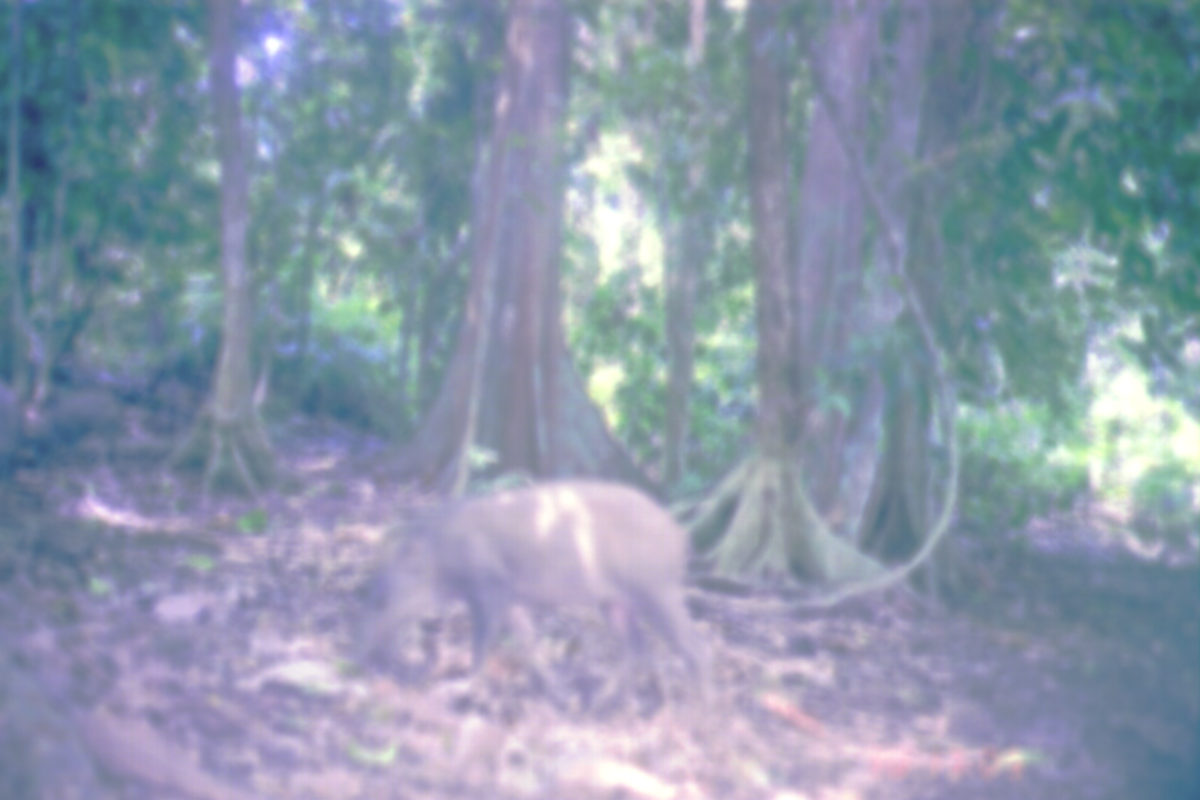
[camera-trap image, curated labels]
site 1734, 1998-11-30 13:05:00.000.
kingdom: Animalia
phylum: Chordata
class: Mammalia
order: Artiodactyla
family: Suidae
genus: Sus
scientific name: Sus scrofa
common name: wild boar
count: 3